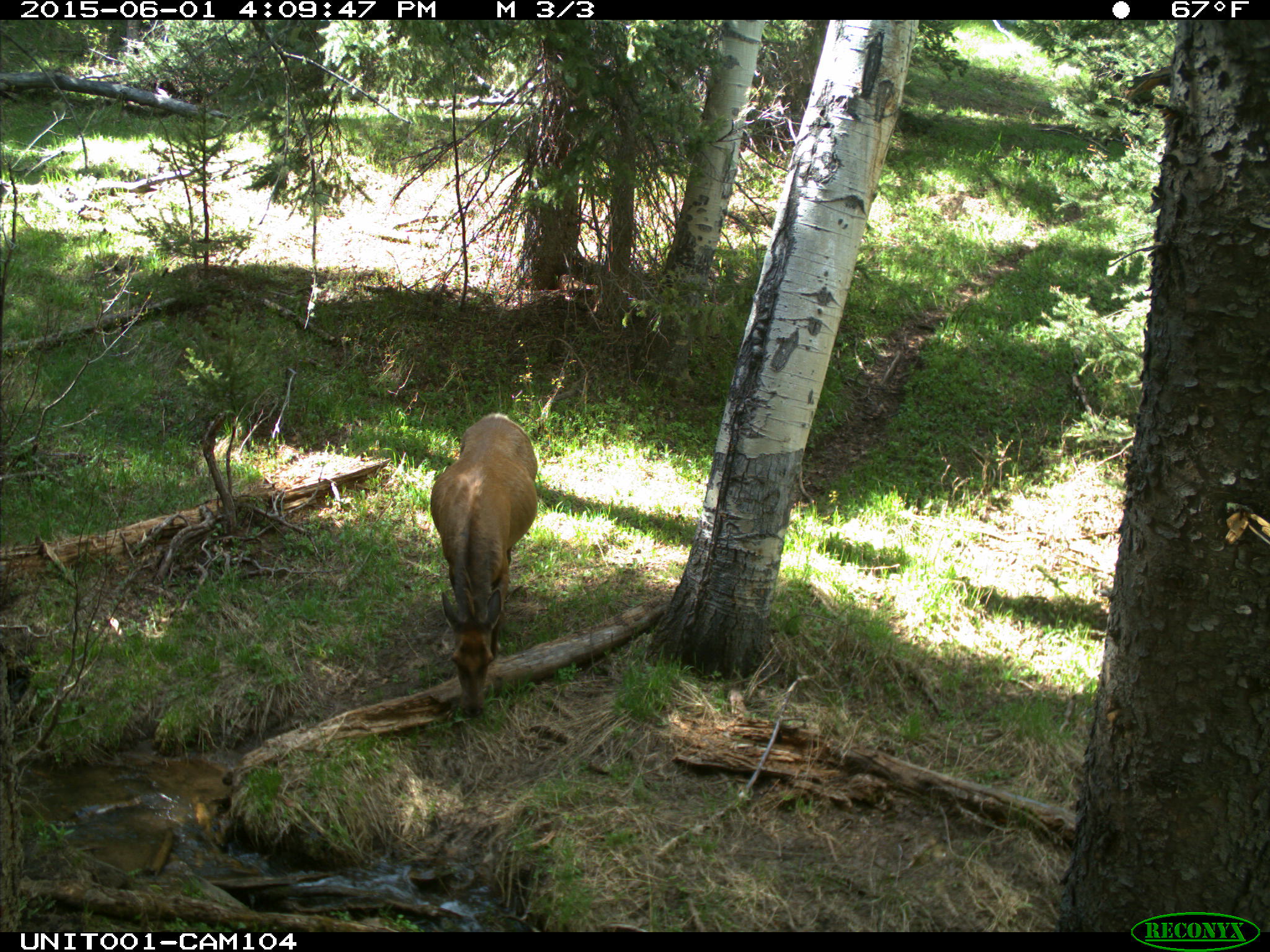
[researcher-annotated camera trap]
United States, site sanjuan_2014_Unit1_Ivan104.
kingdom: Animalia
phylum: Chordata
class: Mammalia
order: Artiodactyla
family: Cervidae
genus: Cervus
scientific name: Cervus elaphus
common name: red deer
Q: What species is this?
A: Cervus elaphus (red deer).